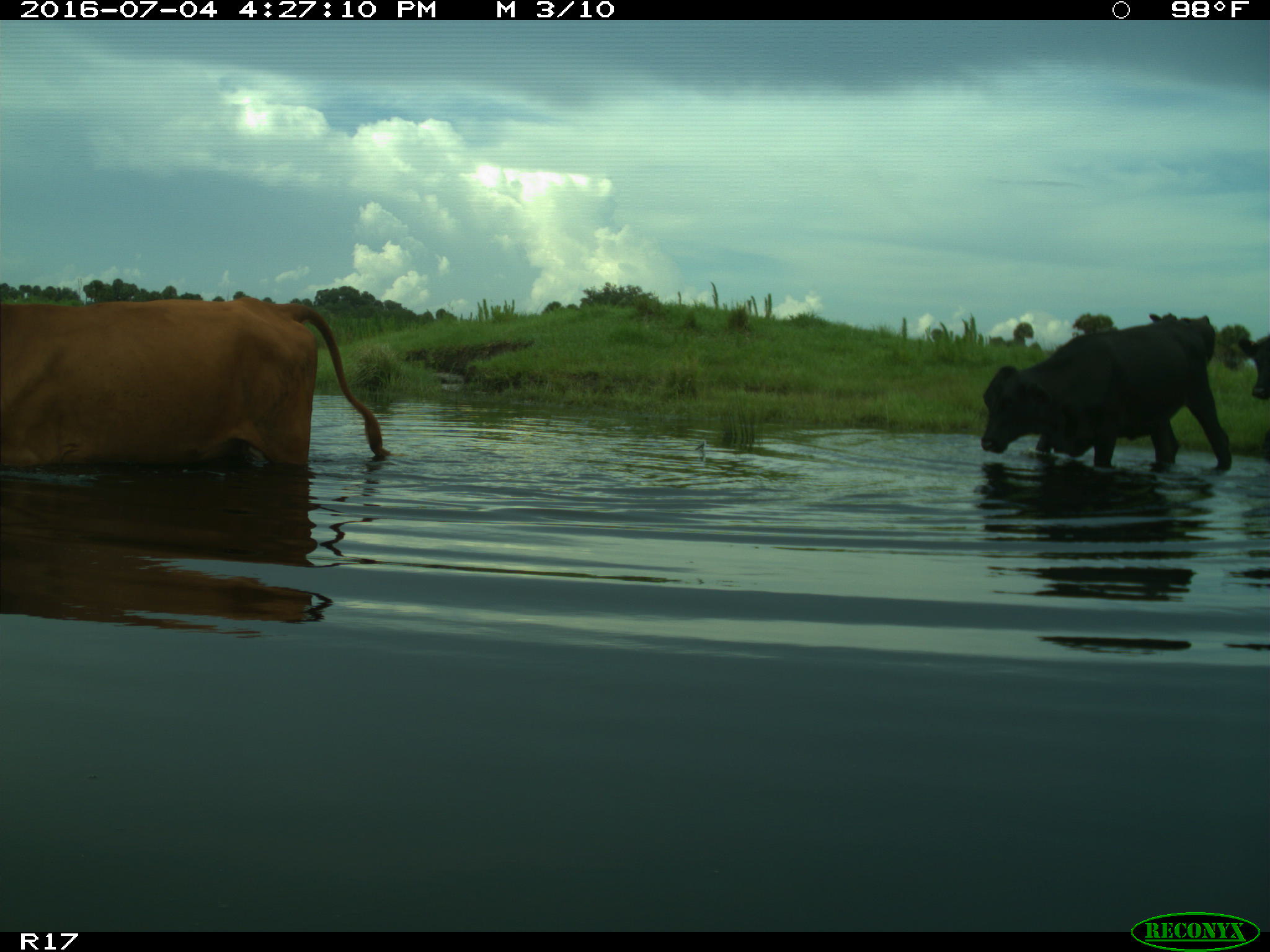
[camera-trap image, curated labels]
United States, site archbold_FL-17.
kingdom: Animalia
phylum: Chordata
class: Mammalia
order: Artiodactyla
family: Bovidae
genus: Bos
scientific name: Bos taurus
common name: domestic cow